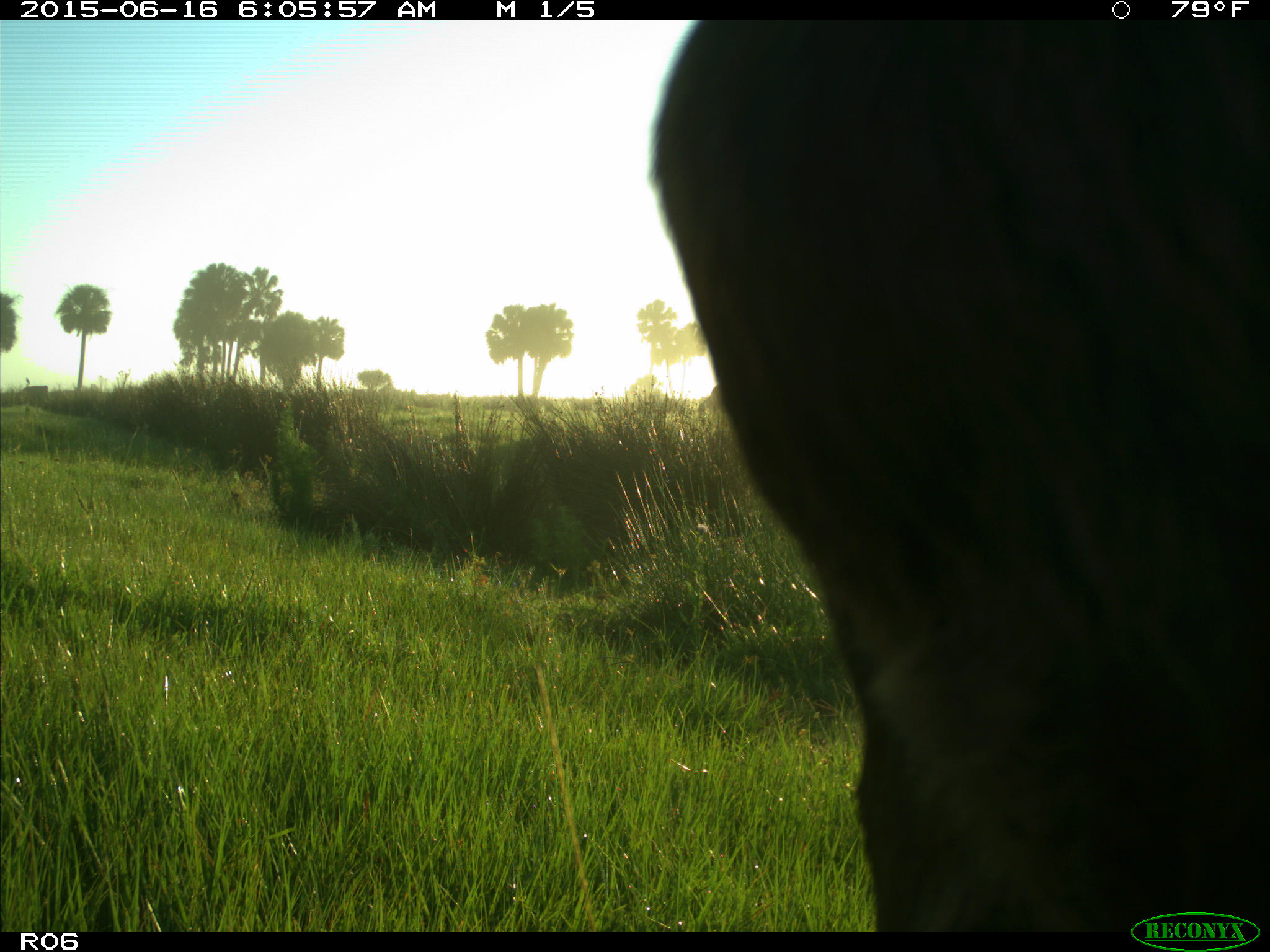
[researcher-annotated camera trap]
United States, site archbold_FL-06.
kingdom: Animalia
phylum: Chordata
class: Mammalia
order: Artiodactyla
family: Bovidae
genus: Bos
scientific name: Bos taurus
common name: domestic cow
Bos taurus (domestic cow).